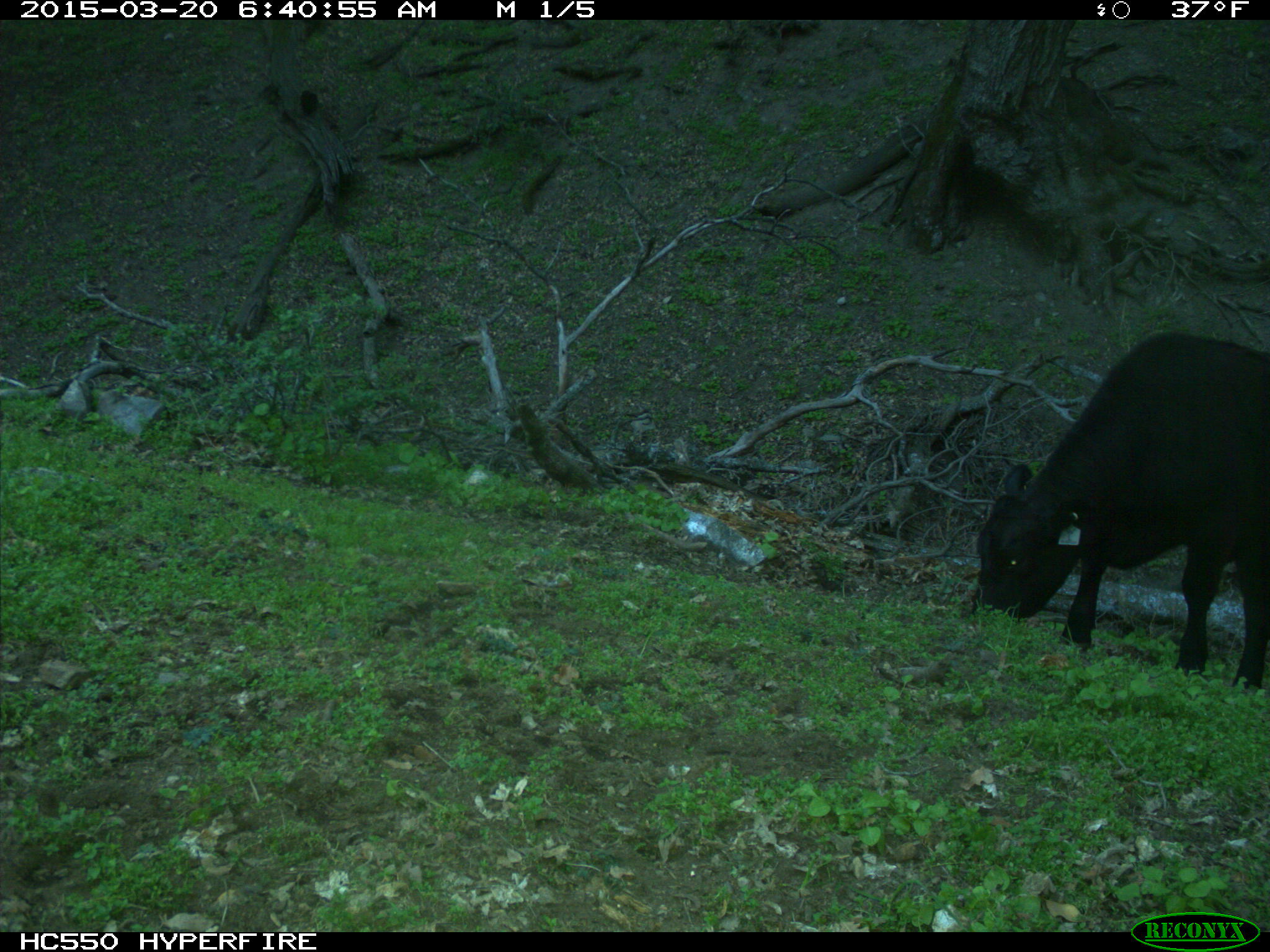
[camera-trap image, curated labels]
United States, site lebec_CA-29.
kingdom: Animalia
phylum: Chordata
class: Mammalia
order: Artiodactyla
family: Bovidae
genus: Bos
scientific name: Bos taurus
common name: domestic cow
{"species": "Bos taurus (domestic cow)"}